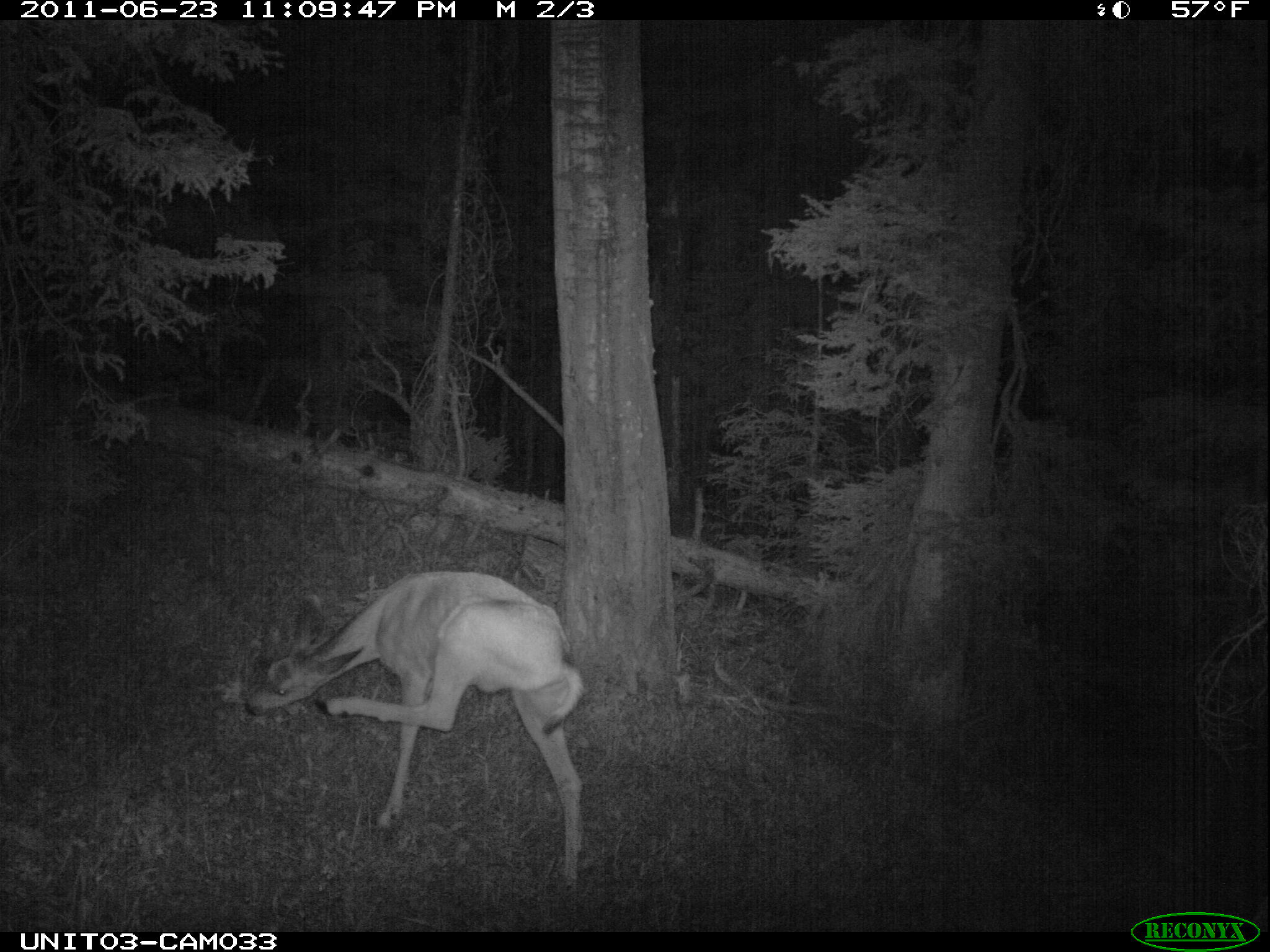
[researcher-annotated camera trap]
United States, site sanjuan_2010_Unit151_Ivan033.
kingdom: Animalia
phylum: Chordata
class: Mammalia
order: Artiodactyla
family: Cervidae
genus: Odocoileus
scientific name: Odocoileus hemionus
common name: mule deer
Odocoileus hemionus (mule deer).